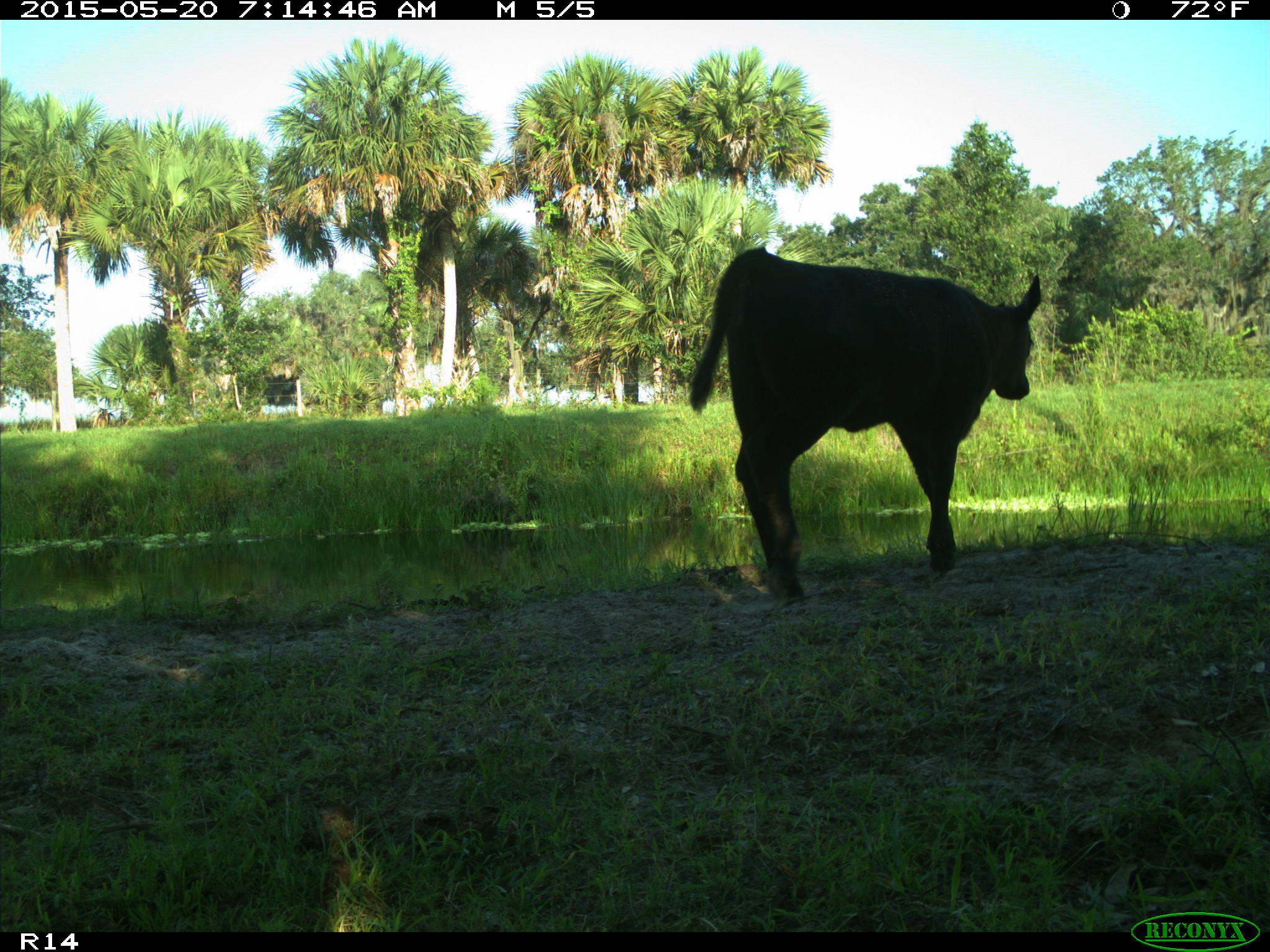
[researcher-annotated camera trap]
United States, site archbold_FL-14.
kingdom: Animalia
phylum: Chordata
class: Mammalia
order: Artiodactyla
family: Bovidae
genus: Bos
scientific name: Bos taurus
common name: domestic cow